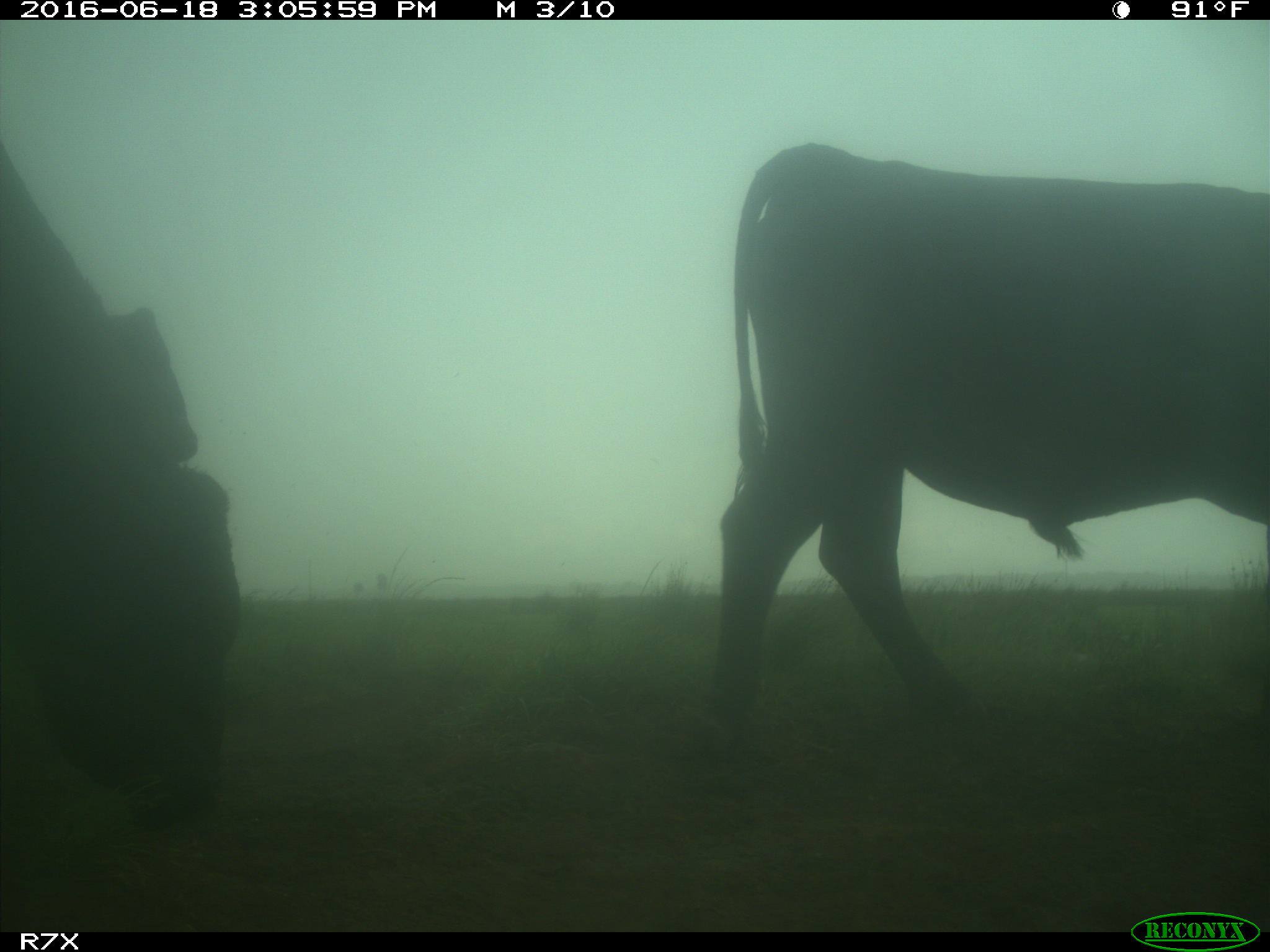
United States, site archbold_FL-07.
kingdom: Animalia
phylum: Chordata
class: Mammalia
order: Artiodactyla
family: Bovidae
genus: Bos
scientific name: Bos taurus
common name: domestic cow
Bos taurus (domestic cow).